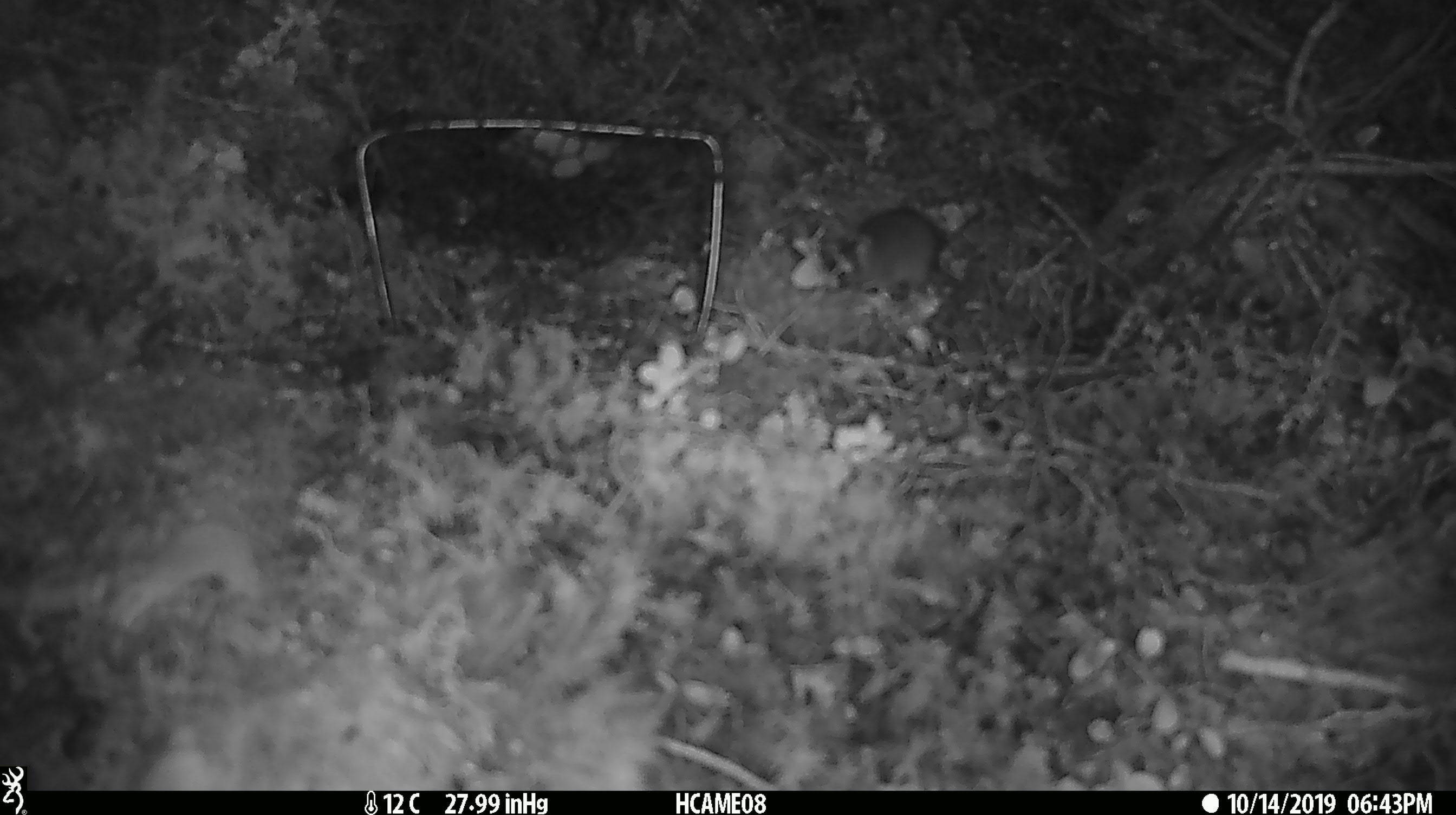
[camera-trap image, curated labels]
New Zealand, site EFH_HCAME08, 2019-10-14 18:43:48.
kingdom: Animalia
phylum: Chordata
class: Mammalia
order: Rodentia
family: Muridae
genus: Mus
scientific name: Mus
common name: mouse